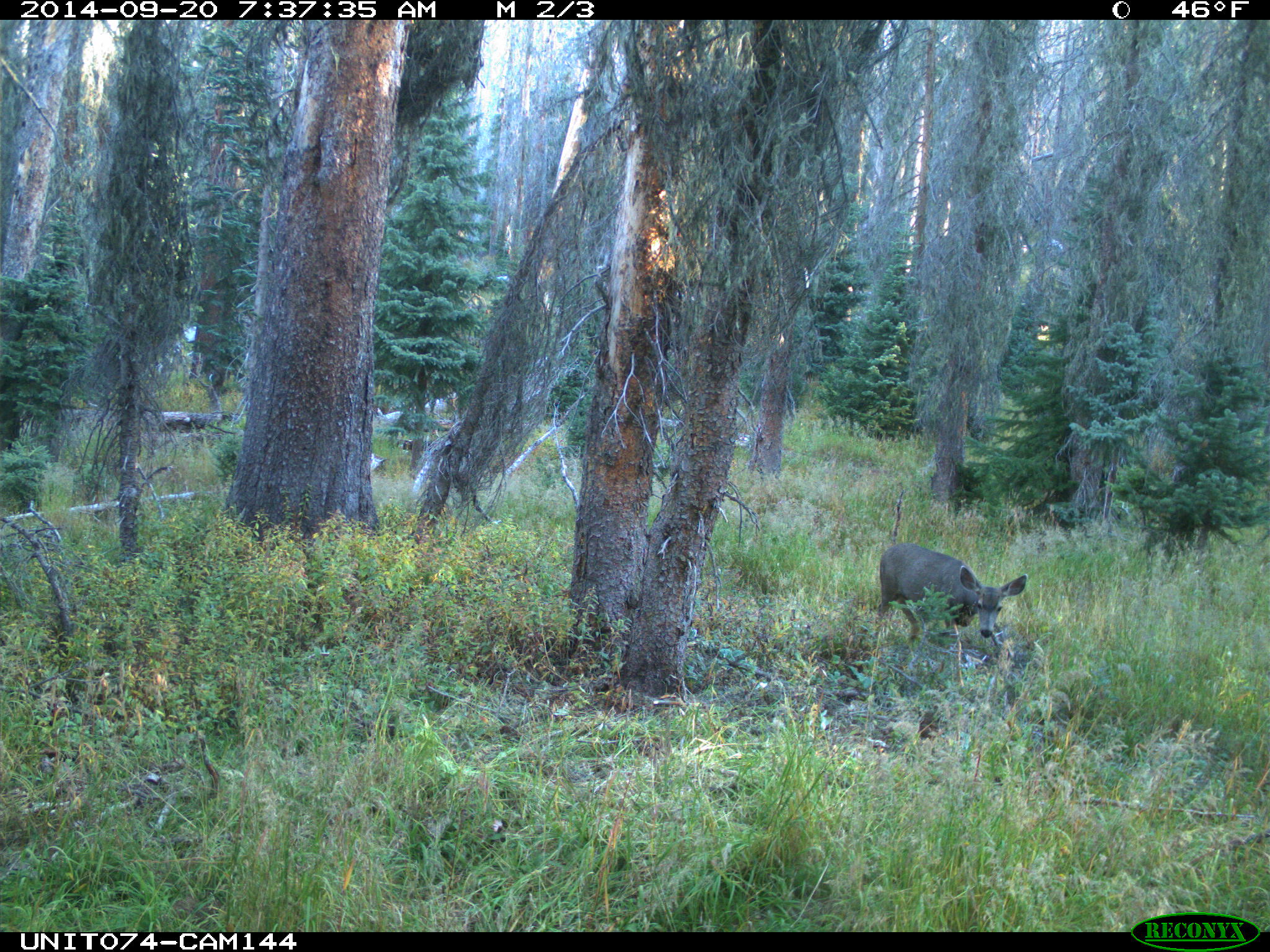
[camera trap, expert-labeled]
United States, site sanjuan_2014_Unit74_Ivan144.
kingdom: Animalia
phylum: Chordata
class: Mammalia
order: Artiodactyla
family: Cervidae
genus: Odocoileus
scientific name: Odocoileus hemionus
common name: mule deer